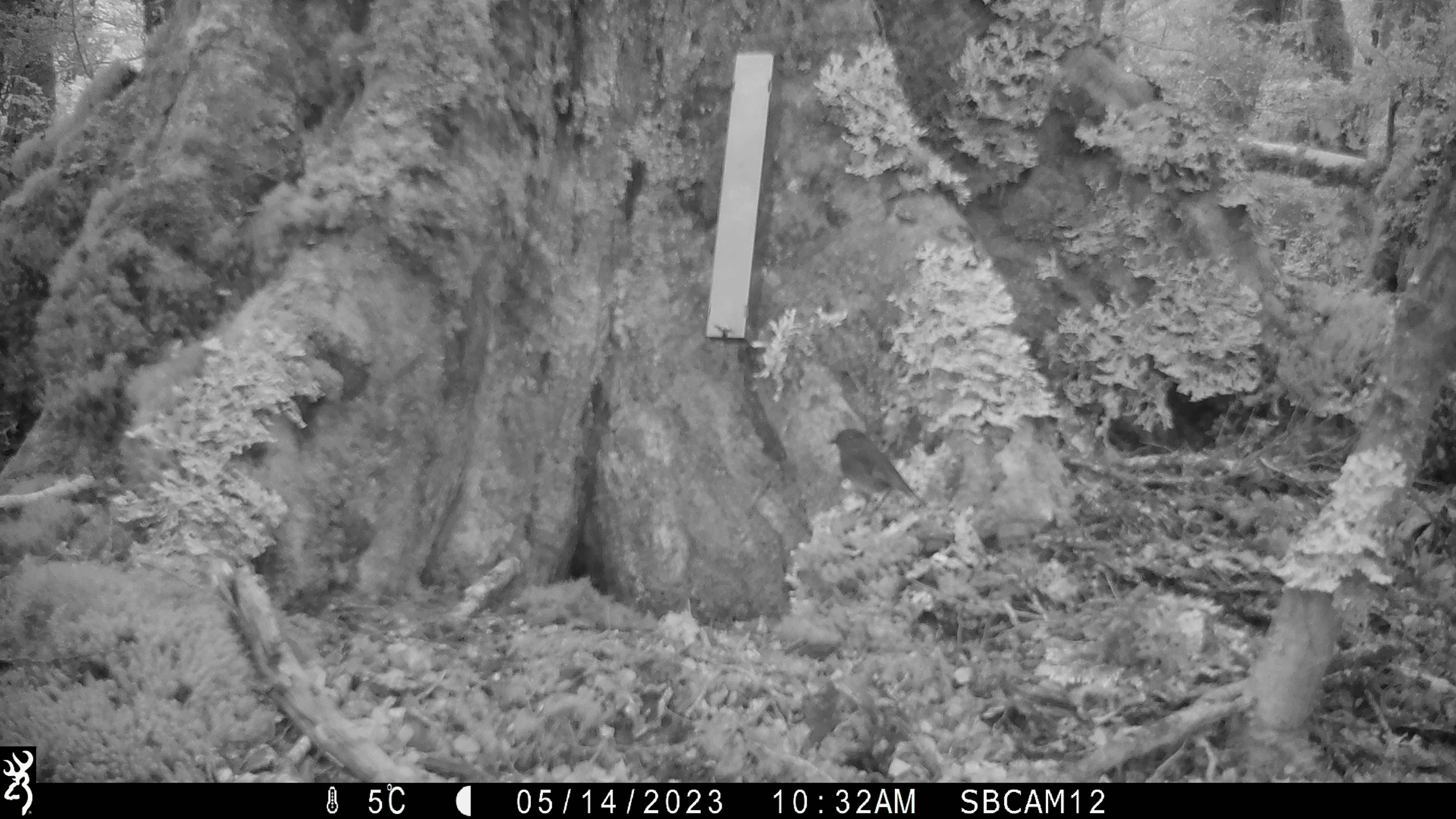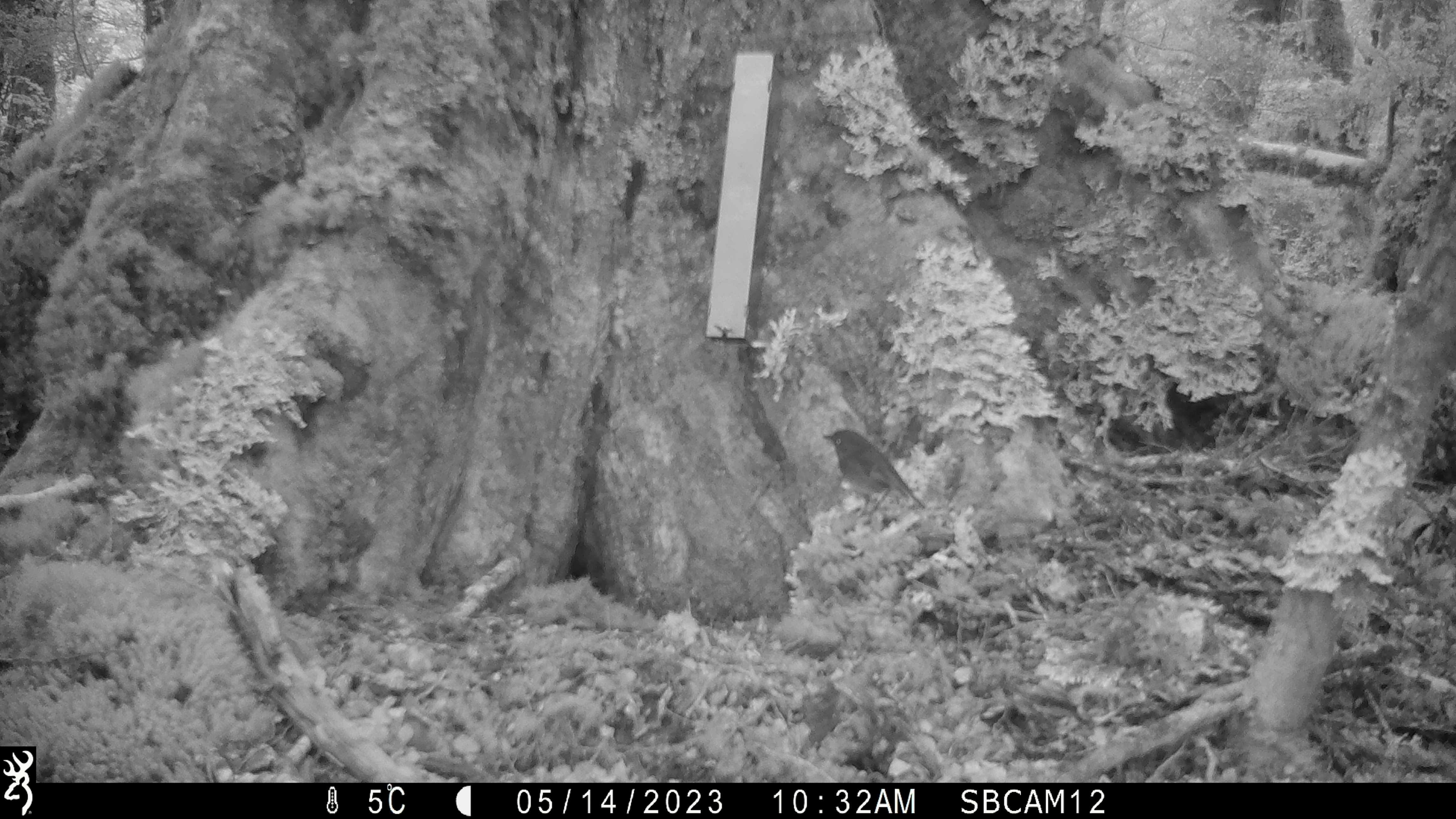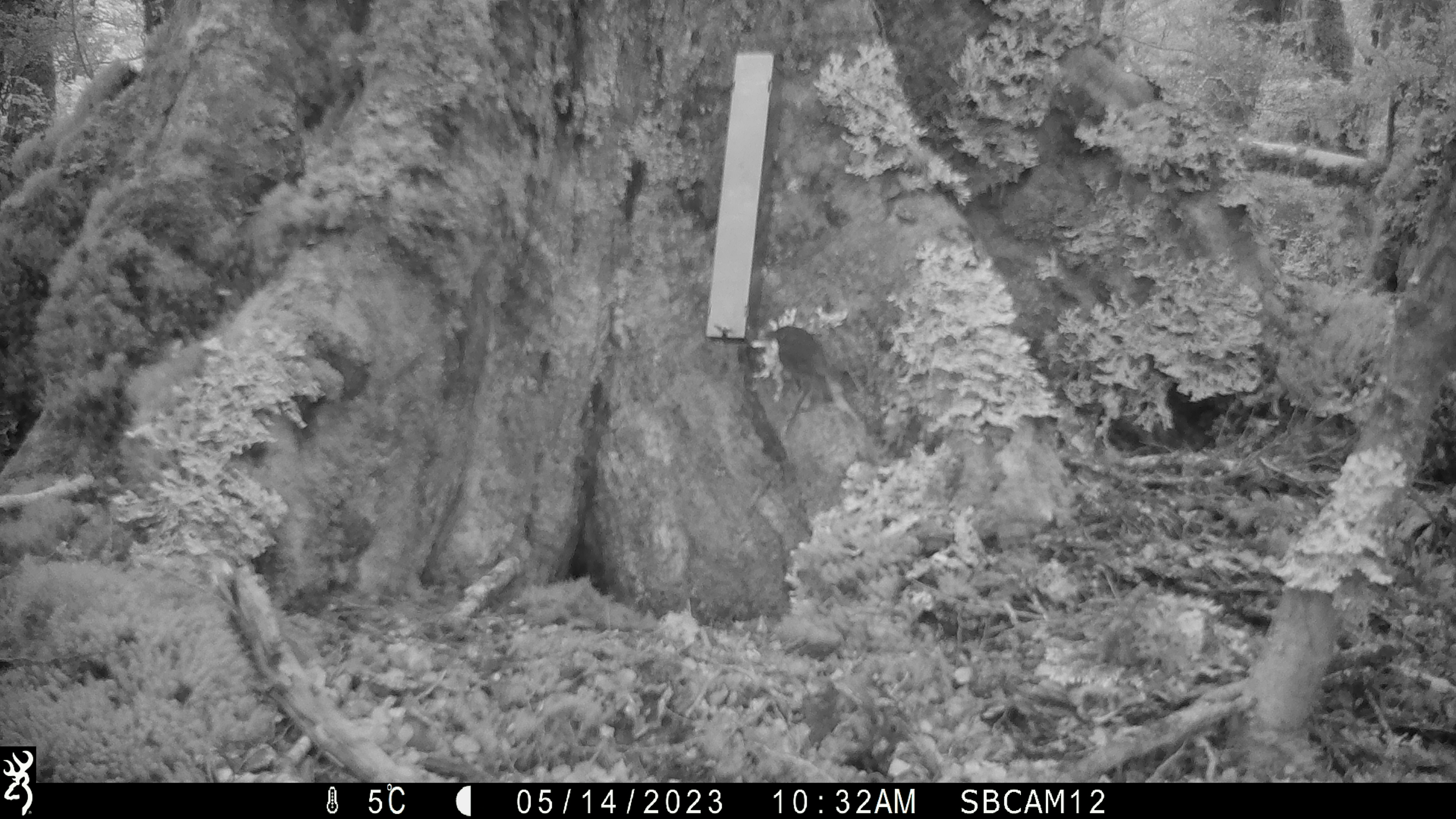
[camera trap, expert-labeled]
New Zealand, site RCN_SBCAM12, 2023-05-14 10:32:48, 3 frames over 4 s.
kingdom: Animalia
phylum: Chordata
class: Aves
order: Passeriformes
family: Petroicidae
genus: Petroica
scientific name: Petroica australis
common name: new zealand robin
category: robin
Robin (new zealand robin) (Petroica australis).